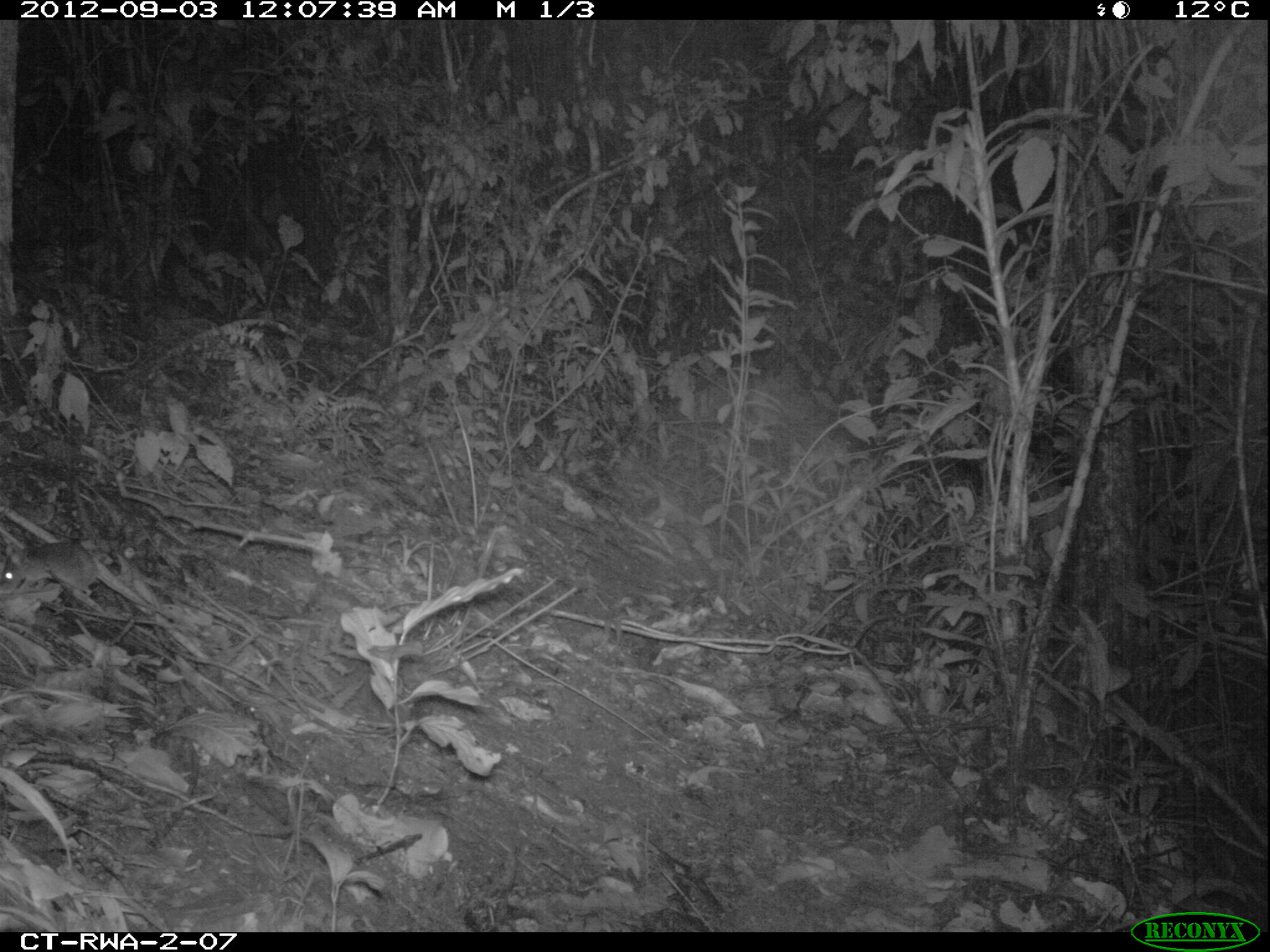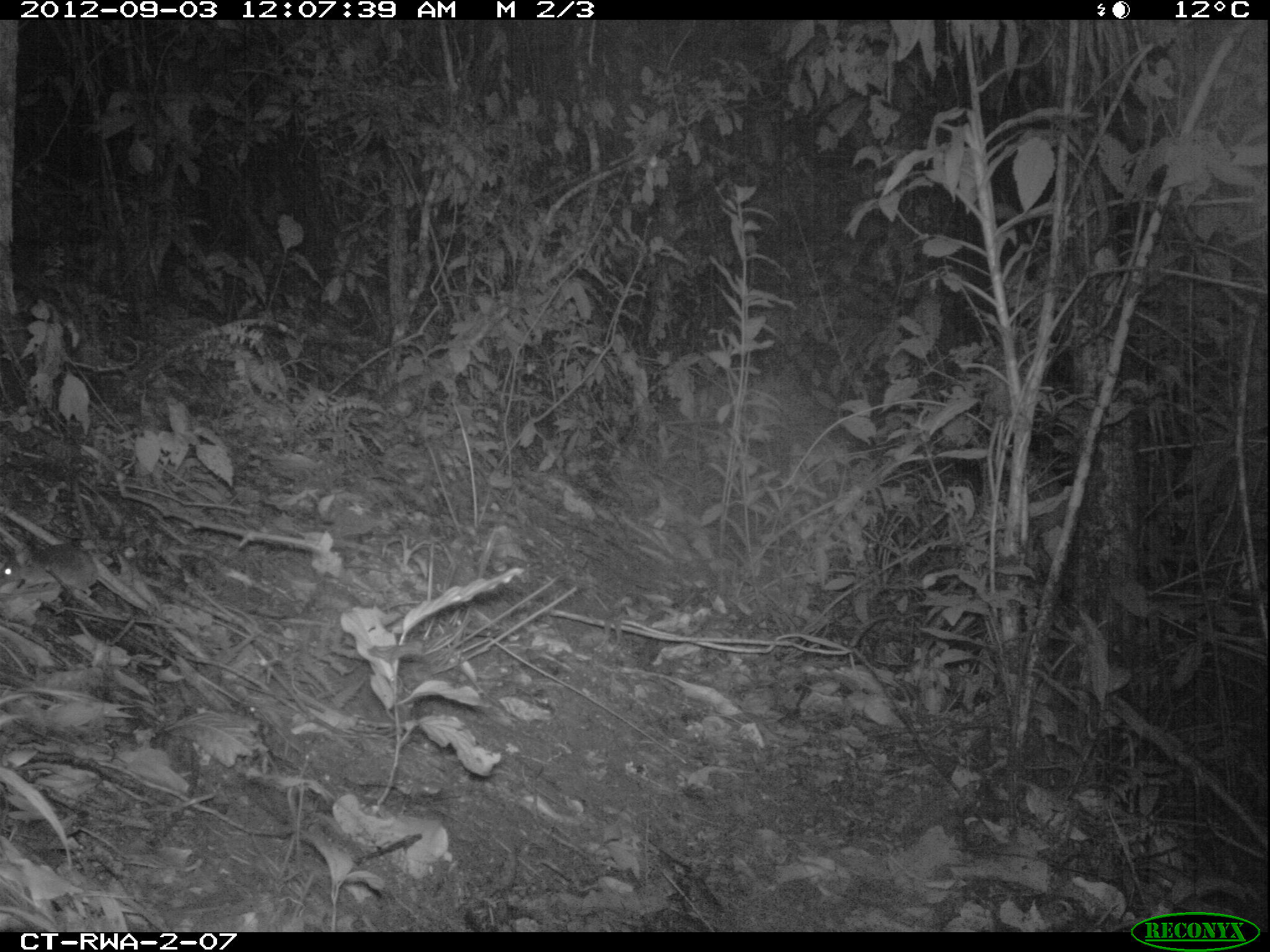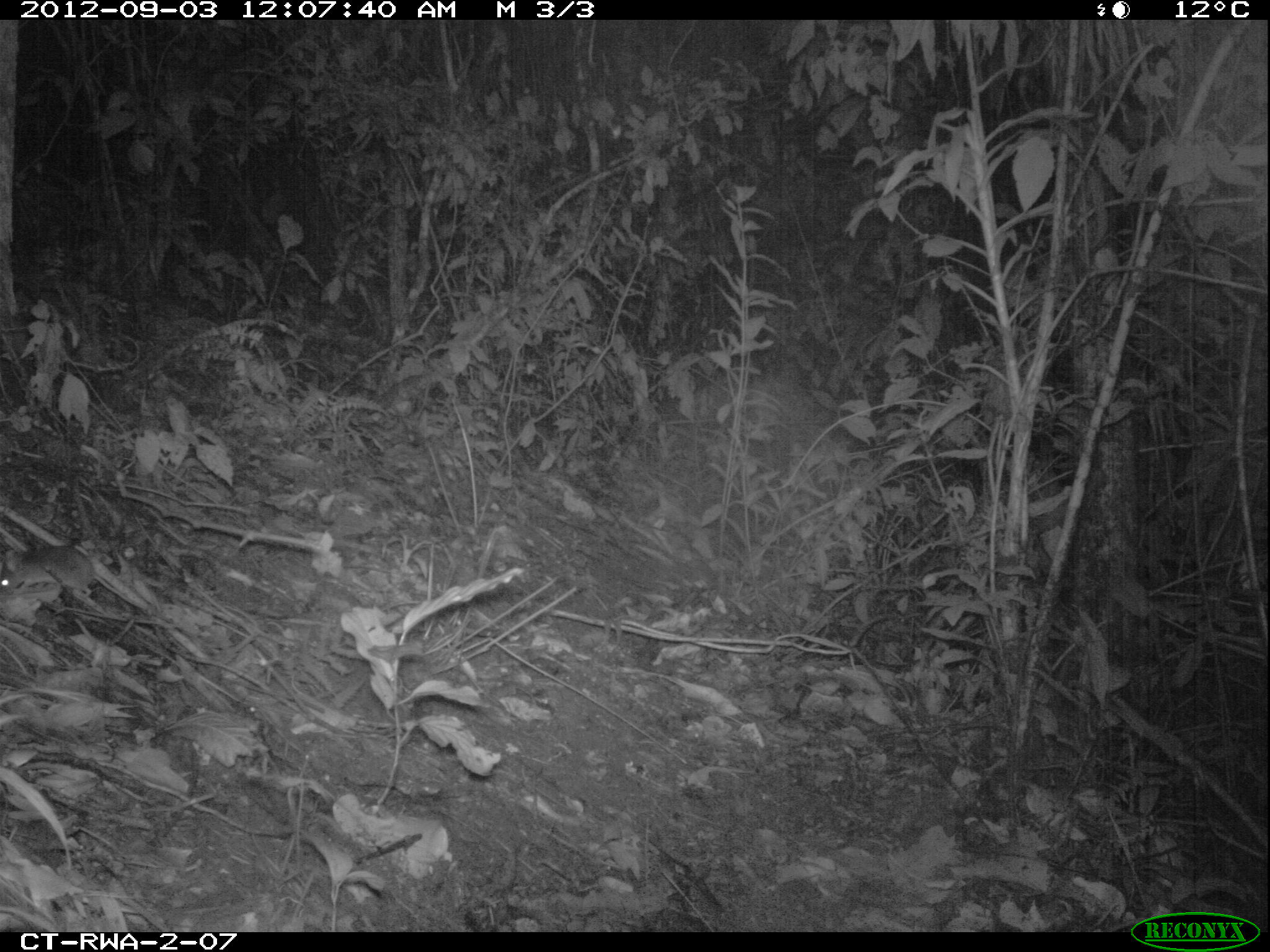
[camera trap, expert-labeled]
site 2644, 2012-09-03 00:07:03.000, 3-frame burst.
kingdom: Animalia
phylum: Chordata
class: Mammalia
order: Rodentia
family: Muridae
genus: Hybomys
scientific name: Hybomys univittatus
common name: one-striped forest mouse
Hybomys univittatus (one-striped forest mouse), count 1.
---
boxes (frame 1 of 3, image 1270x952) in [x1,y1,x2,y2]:
hybomys univittatus: [0,539,100,599]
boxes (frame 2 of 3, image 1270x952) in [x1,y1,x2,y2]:
hybomys univittatus: [0,540,177,622]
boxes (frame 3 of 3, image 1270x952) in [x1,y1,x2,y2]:
hybomys univittatus: [0,544,170,620]